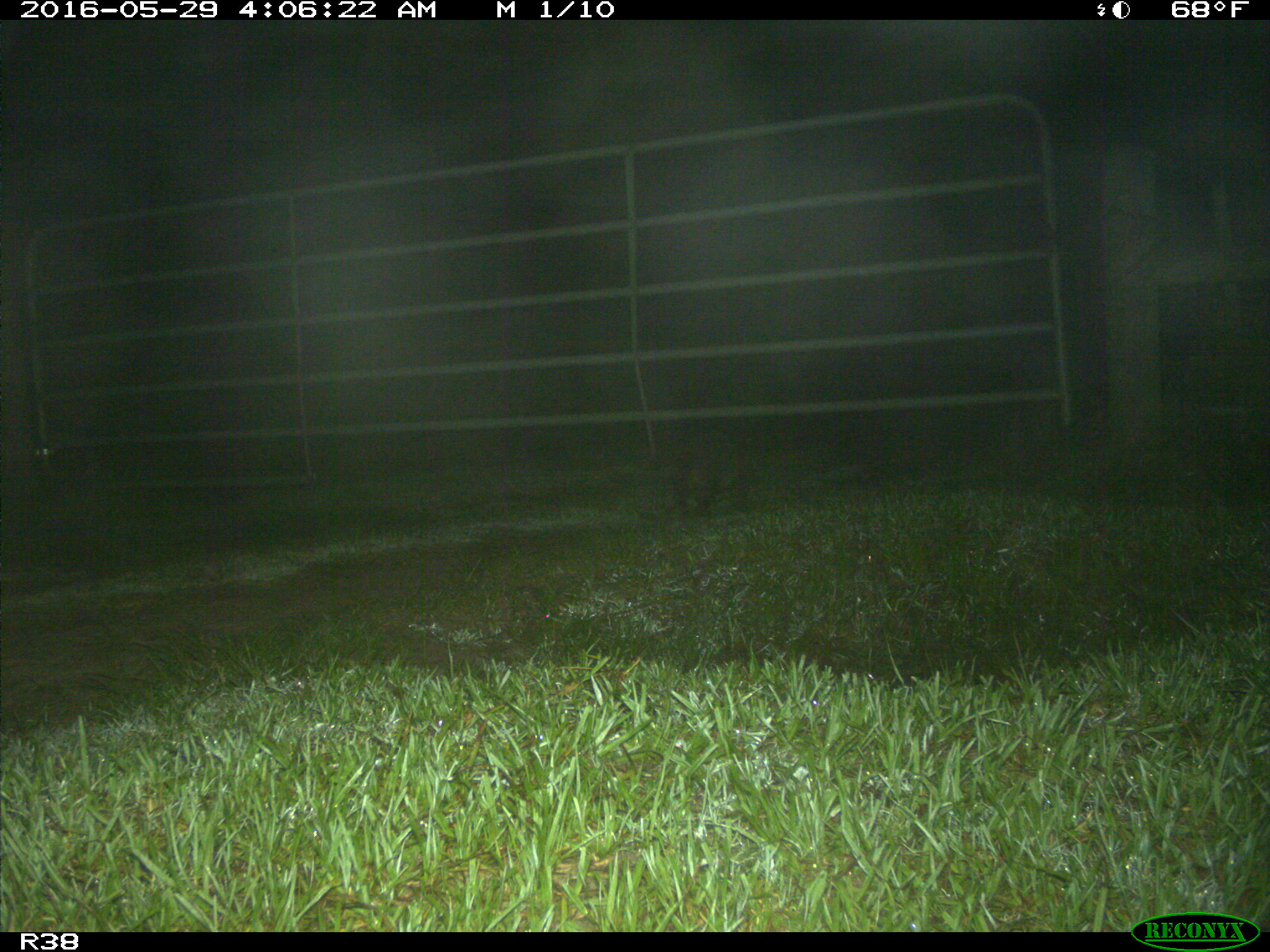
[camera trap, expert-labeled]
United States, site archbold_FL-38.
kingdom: Animalia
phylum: Chordata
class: Mammalia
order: Carnivora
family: Procyonidae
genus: Procyon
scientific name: Procyon lotor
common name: common raccoon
Procyon lotor (common raccoon).